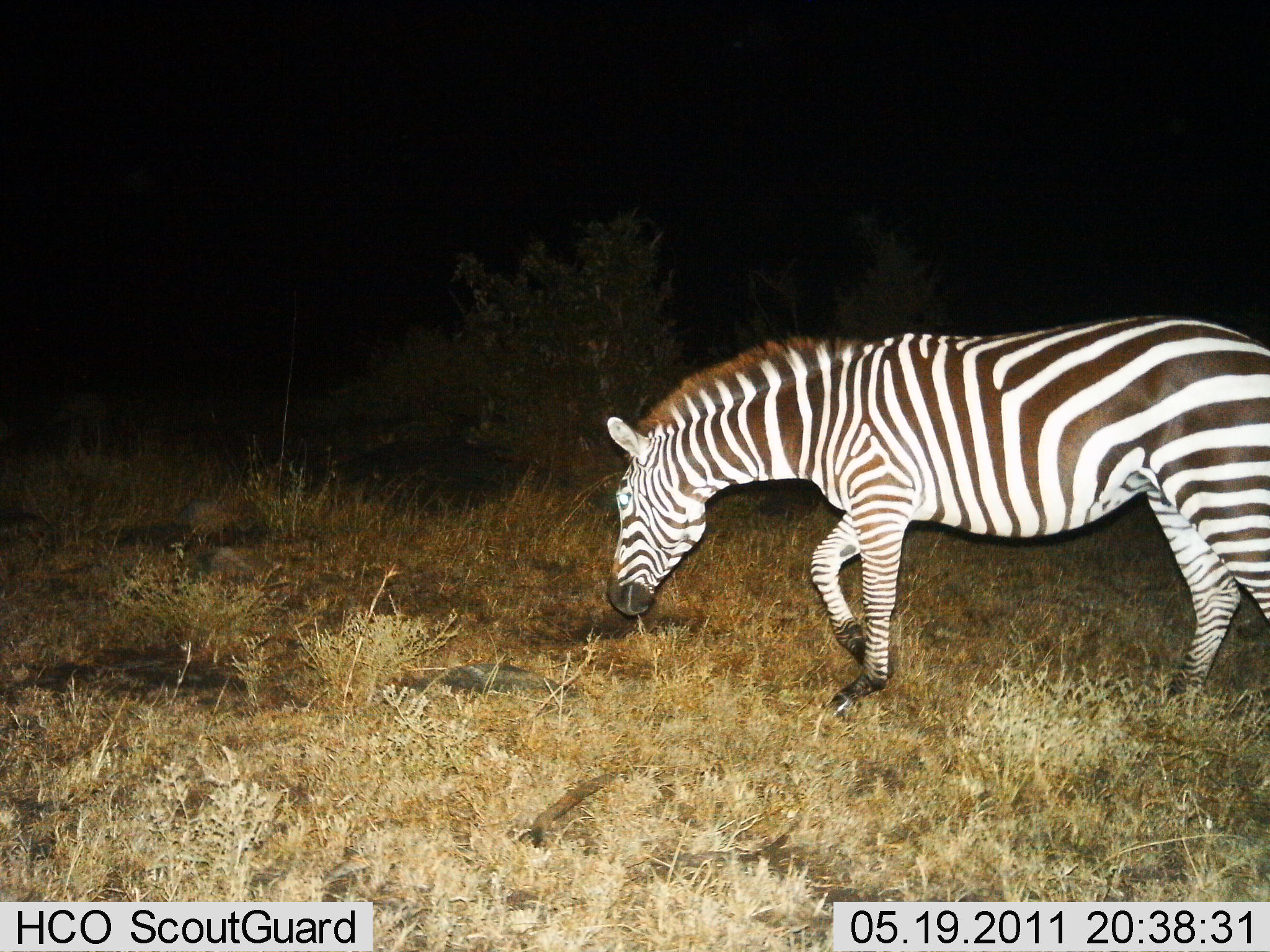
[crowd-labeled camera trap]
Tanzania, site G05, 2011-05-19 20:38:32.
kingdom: Animalia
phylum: Chordata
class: Mammalia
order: Perissodactyla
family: Equidae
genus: Equus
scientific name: Equus quagga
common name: plains zebra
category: zebra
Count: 1.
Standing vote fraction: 17%.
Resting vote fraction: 0%.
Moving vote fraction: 67%.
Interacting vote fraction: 0%.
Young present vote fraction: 0%.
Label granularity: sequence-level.